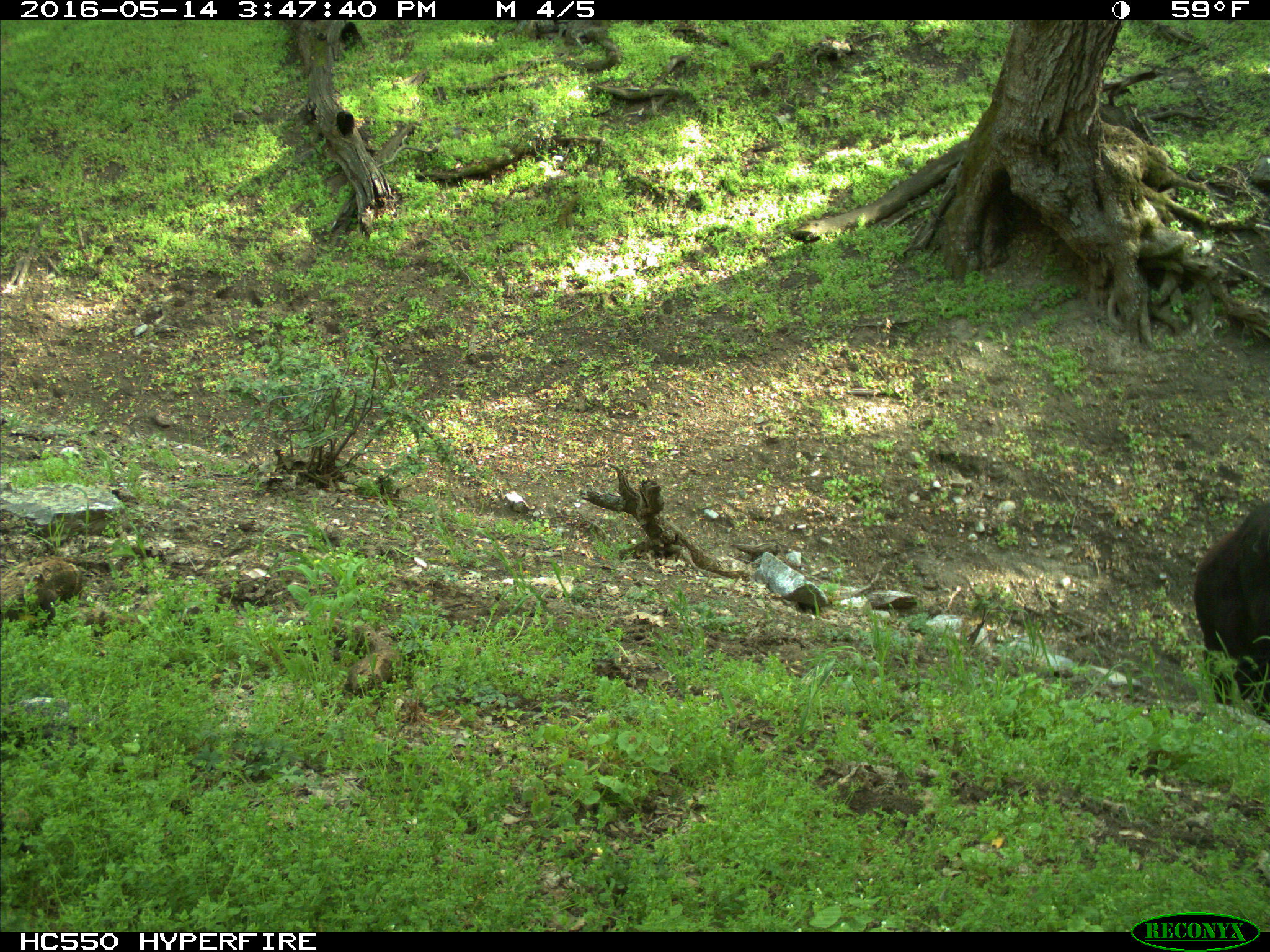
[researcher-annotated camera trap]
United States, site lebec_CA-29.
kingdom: Animalia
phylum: Chordata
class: Mammalia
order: Artiodactyla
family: Bovidae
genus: Bos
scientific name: Bos taurus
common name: domestic cow